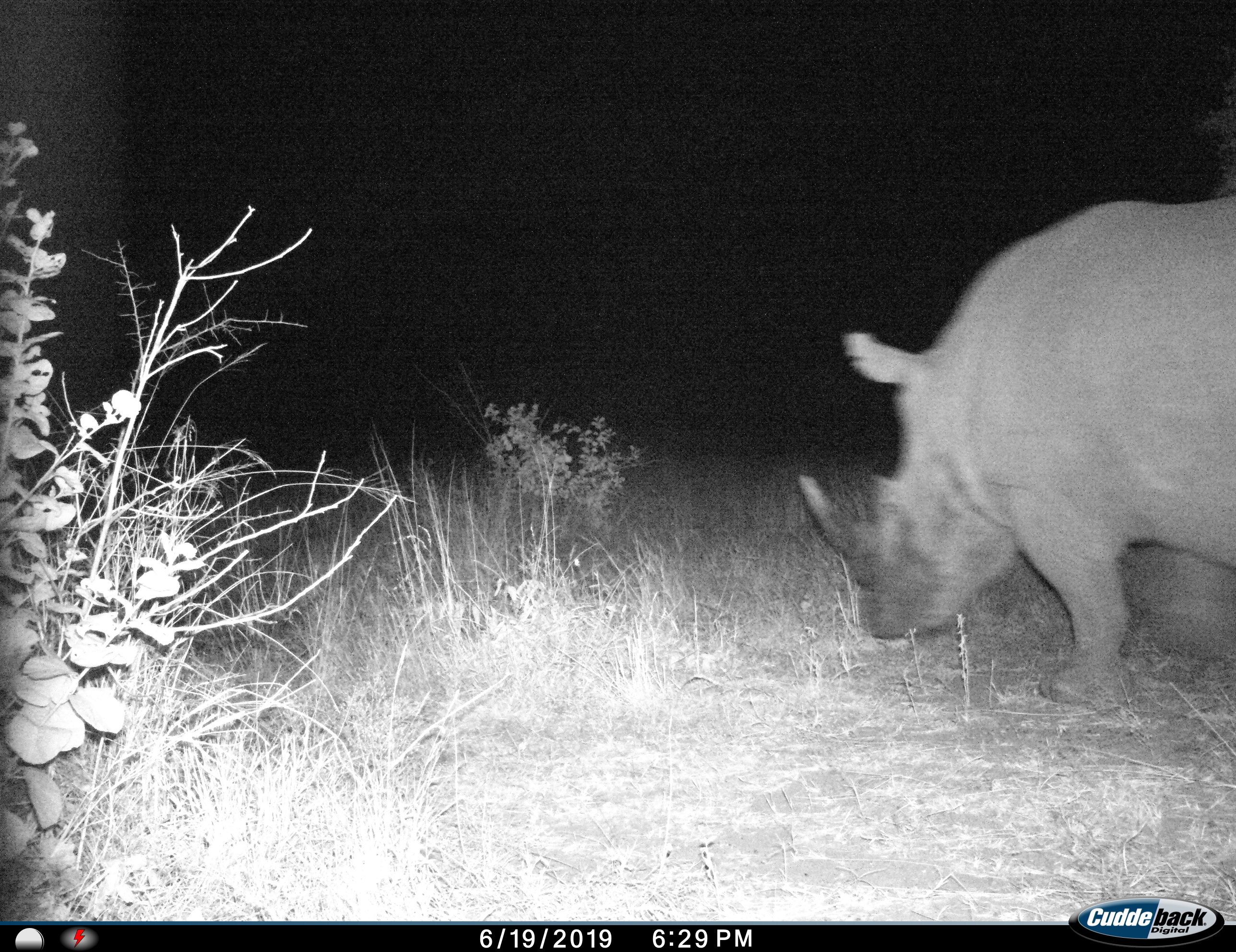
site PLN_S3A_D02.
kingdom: Animalia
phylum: Chordata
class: Mammalia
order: Perissodactyla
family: Rhinocerotidae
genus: Diceros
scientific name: Diceros bicornis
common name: black rhinoceros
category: rhinocerosblack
Rhinocerosblack (black rhinoceros) (Diceros bicornis), count 1. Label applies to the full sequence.